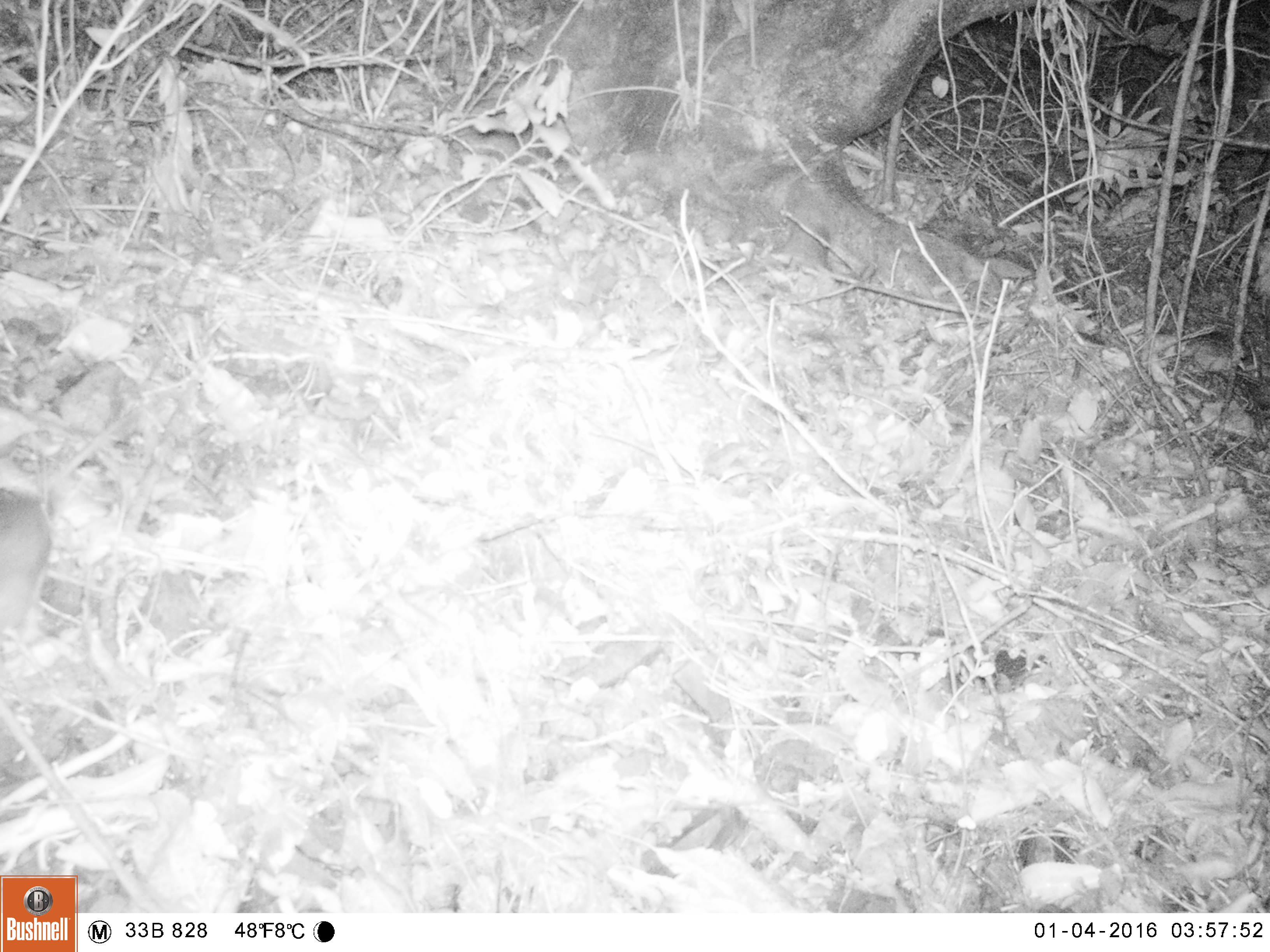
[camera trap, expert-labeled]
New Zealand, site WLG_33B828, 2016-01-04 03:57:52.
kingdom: Animalia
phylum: Chordata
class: Mammalia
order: Rodentia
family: Muridae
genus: Rattus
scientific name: Rattus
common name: rat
Rat (Rattus).